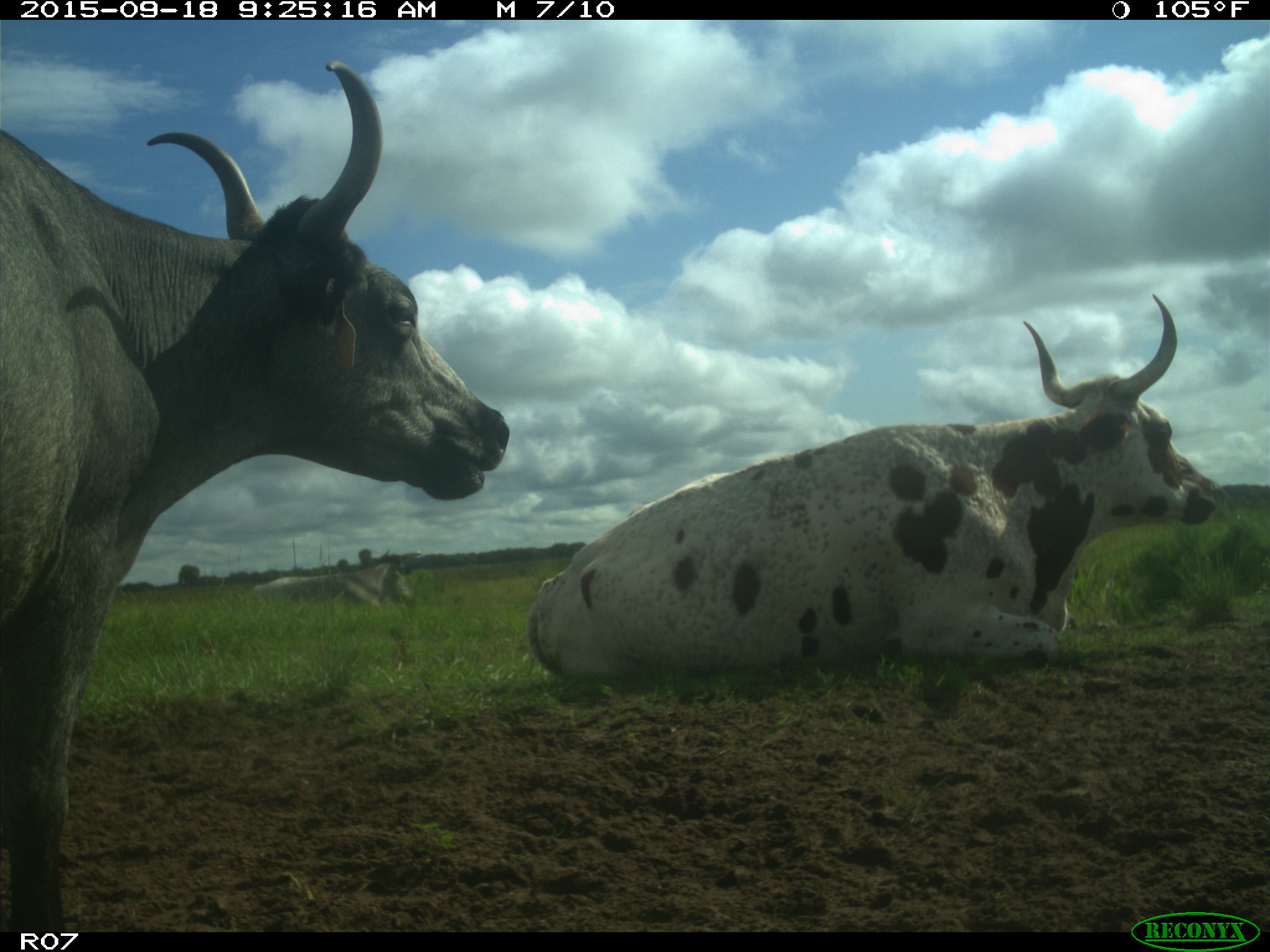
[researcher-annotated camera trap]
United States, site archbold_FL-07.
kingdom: Animalia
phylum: Chordata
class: Mammalia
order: Artiodactyla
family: Bovidae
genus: Bos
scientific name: Bos taurus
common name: domestic cow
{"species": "Bos taurus (domestic cow)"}